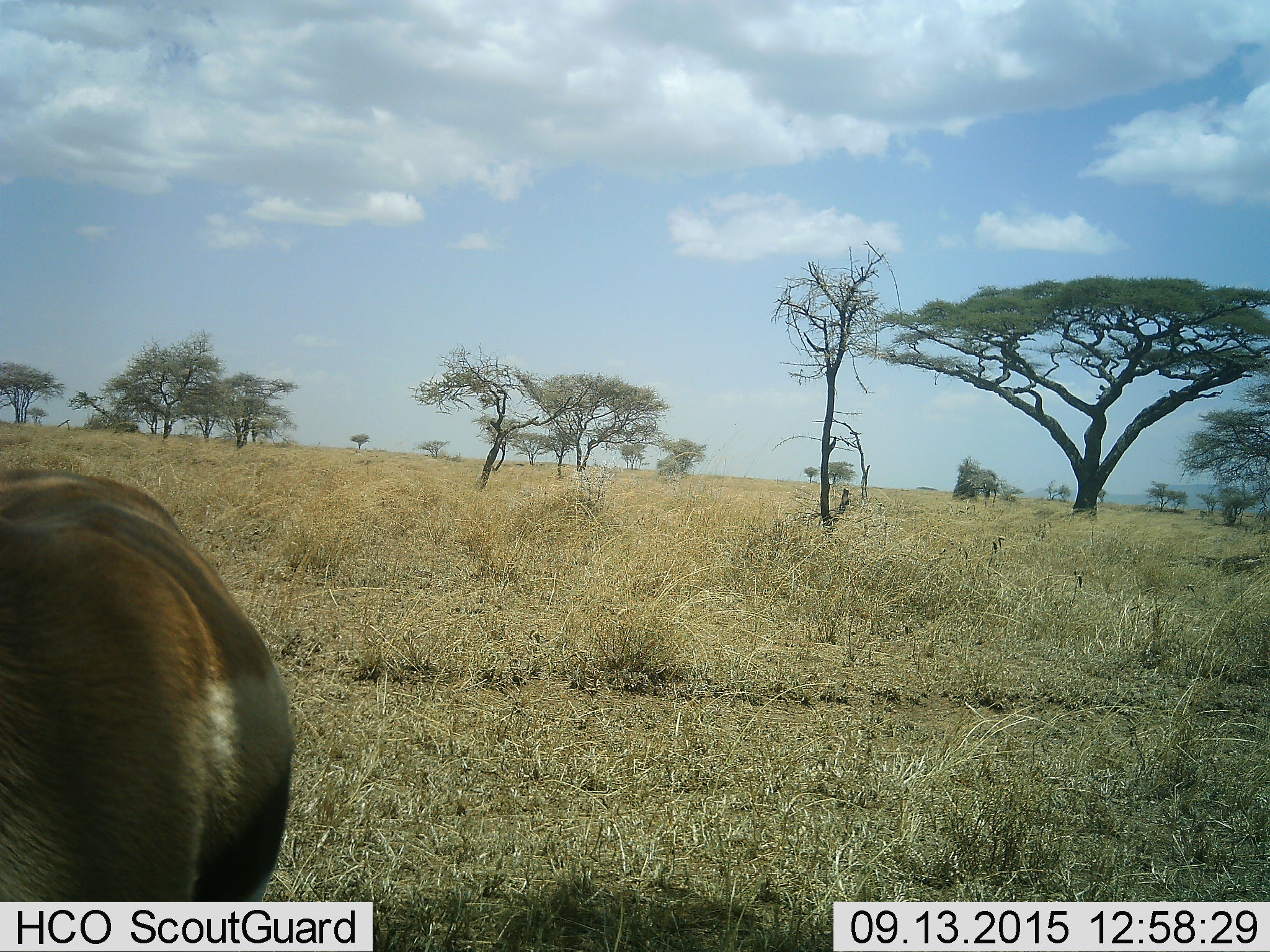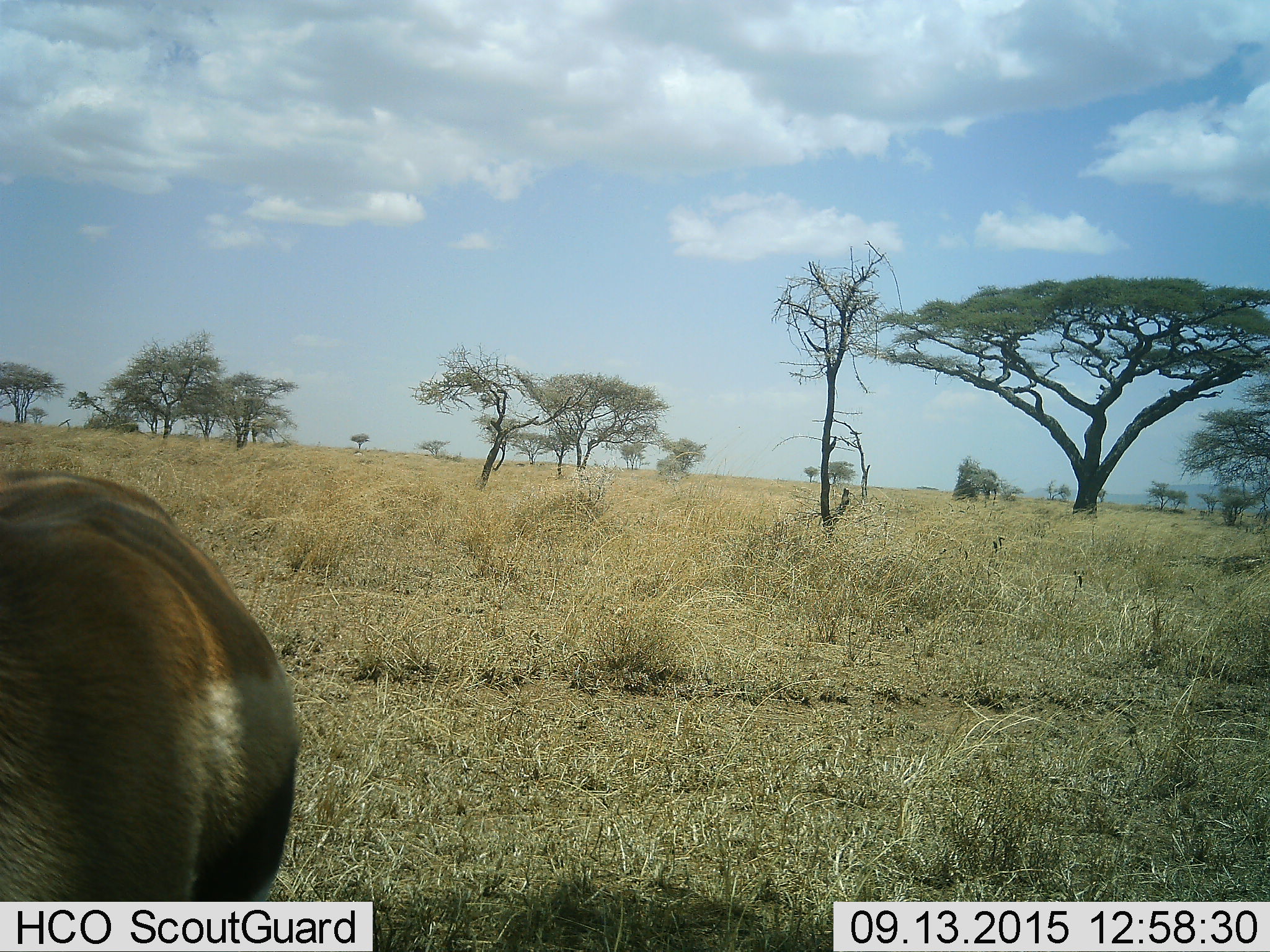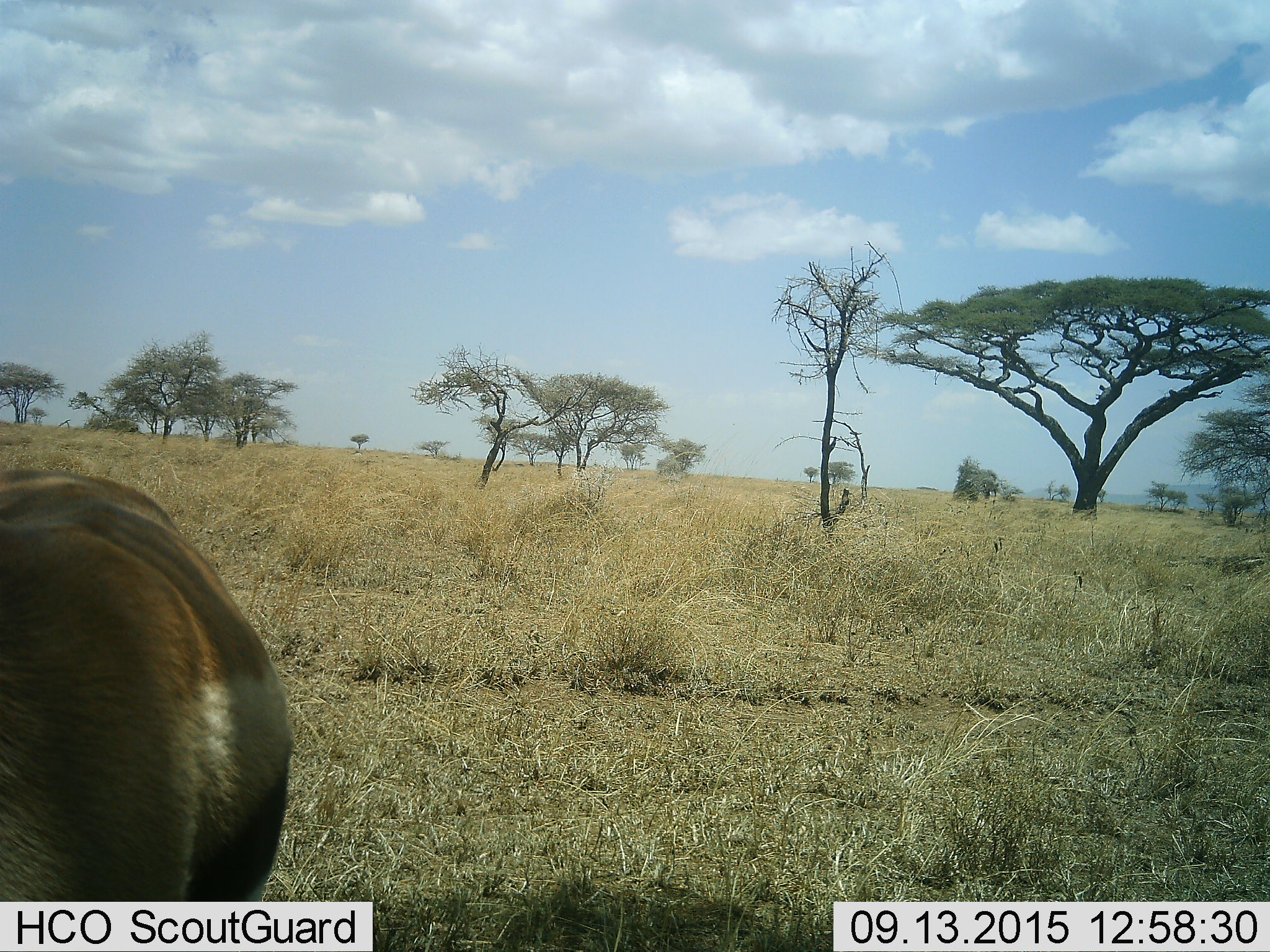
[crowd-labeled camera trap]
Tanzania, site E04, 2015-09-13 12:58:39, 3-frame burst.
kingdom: Animalia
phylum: Chordata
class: Mammalia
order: Artiodactyla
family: Bovidae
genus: Eudorcas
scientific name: Eudorcas thomsonii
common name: thomson's gazelle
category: gazellethomsons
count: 1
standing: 62%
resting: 0%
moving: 8%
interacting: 0%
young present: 0%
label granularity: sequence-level